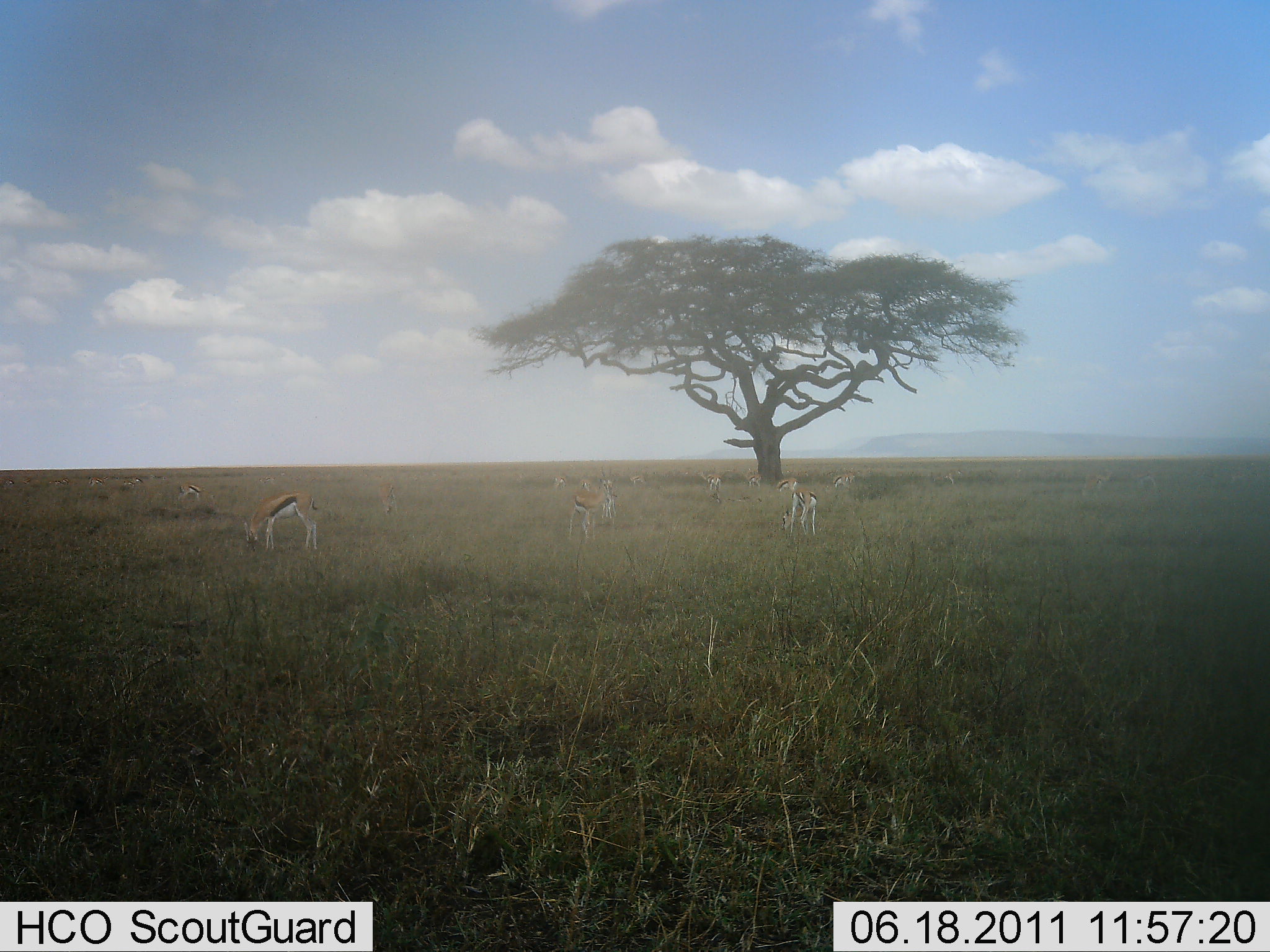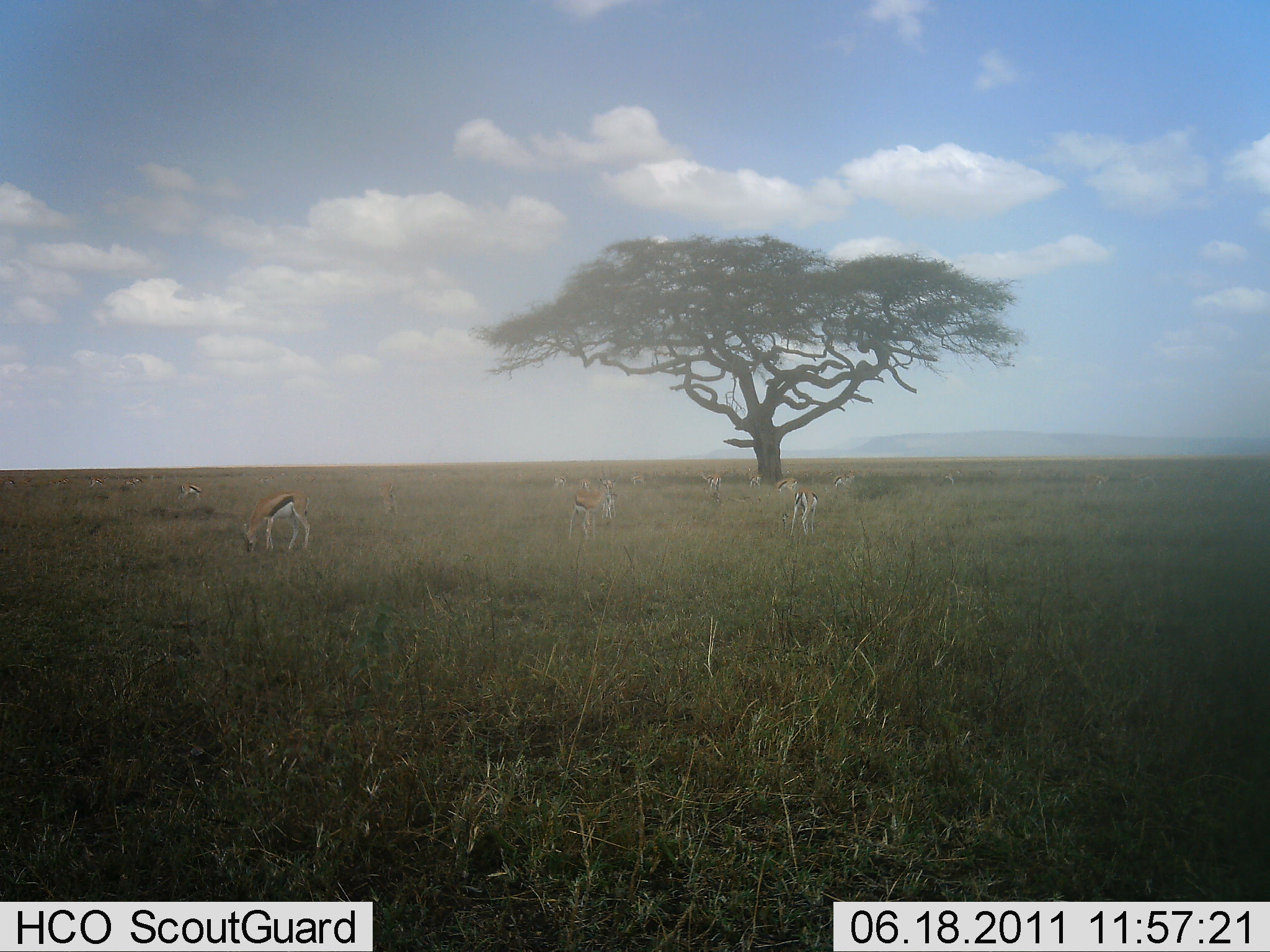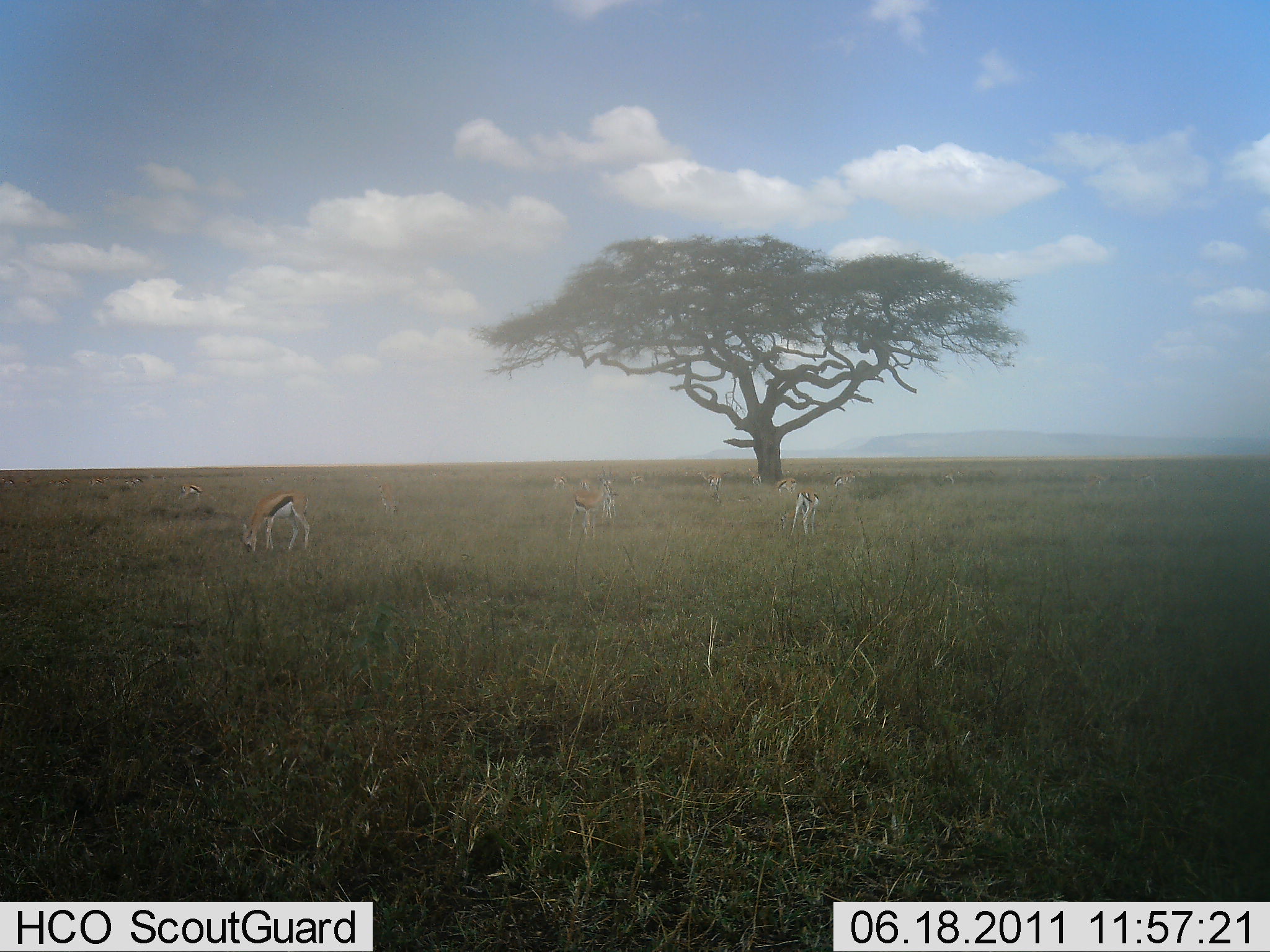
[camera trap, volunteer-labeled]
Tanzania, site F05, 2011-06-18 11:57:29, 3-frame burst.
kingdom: Animalia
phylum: Chordata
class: Mammalia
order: Artiodactyla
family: Bovidae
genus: Eudorcas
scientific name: Eudorcas thomsonii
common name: thomson's gazelle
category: gazellethomsons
Gazellethomsons (thomson's gazelle) (Eudorcas thomsonii), count 11-50. Behavior (volunteer vote fractions): standing 33%, resting 7%, moving 13%, interacting 0%. Young present (vote fraction): 0%. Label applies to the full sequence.